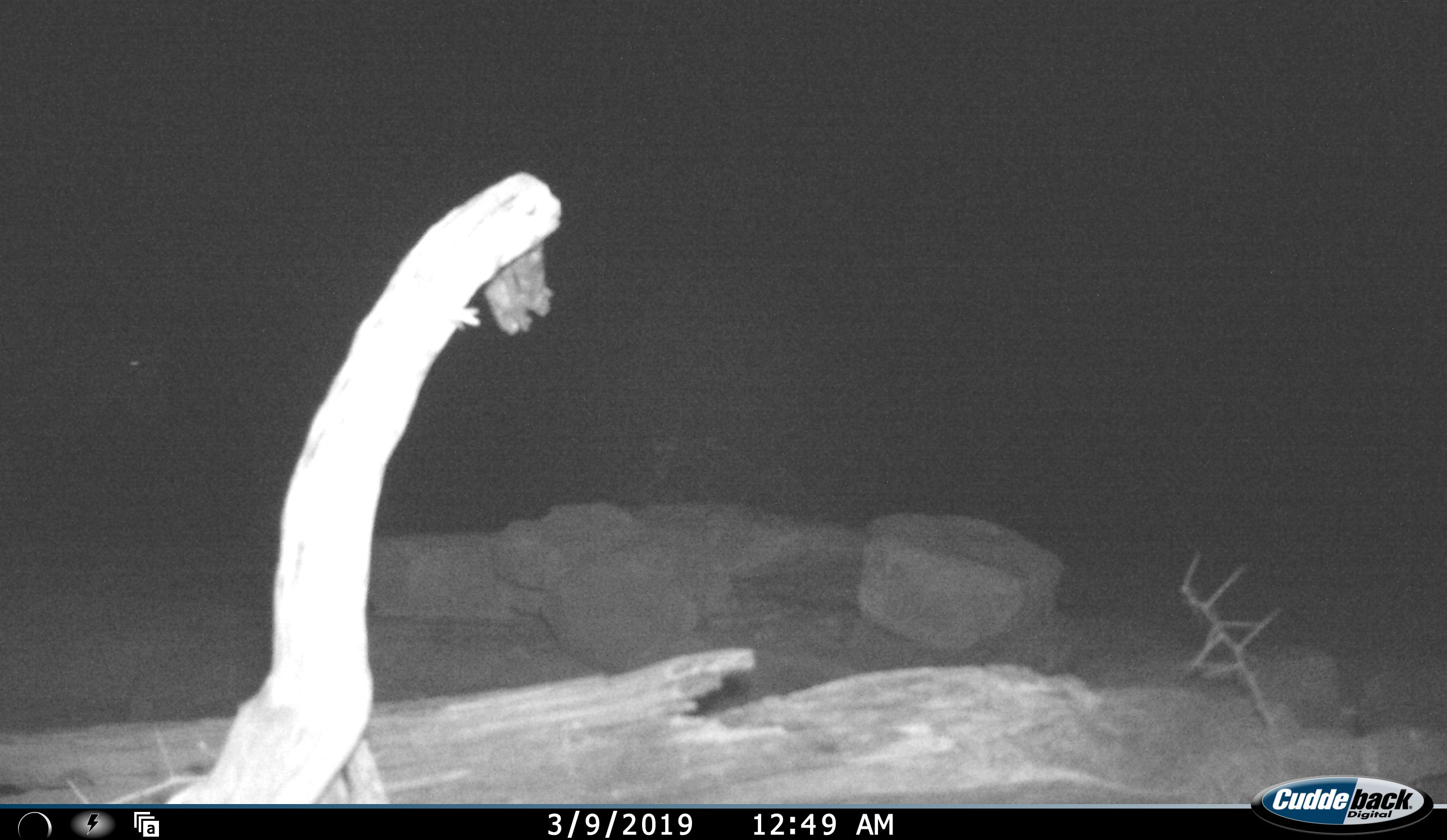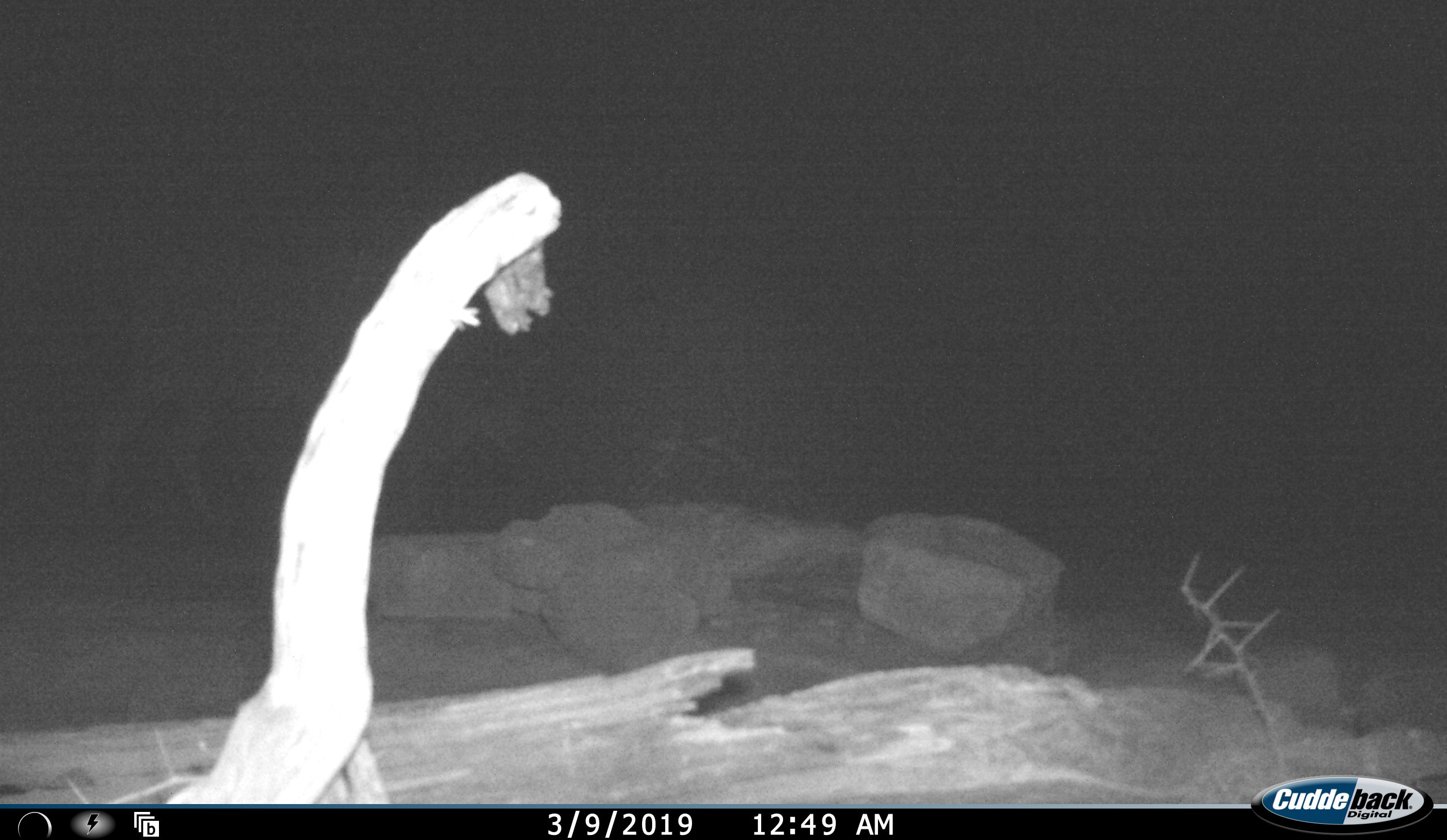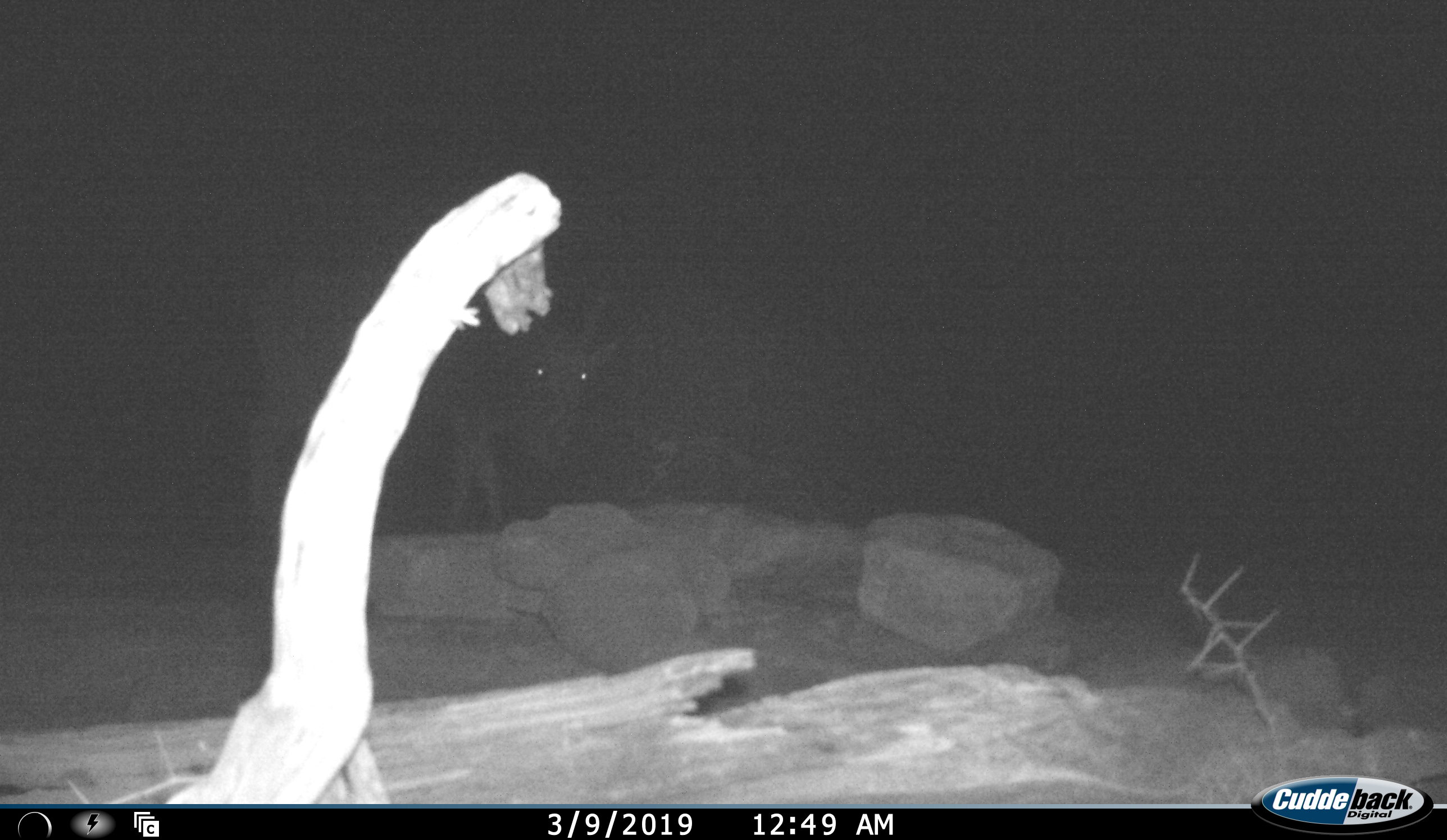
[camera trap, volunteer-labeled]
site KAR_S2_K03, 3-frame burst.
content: unidentified animal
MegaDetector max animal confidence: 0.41